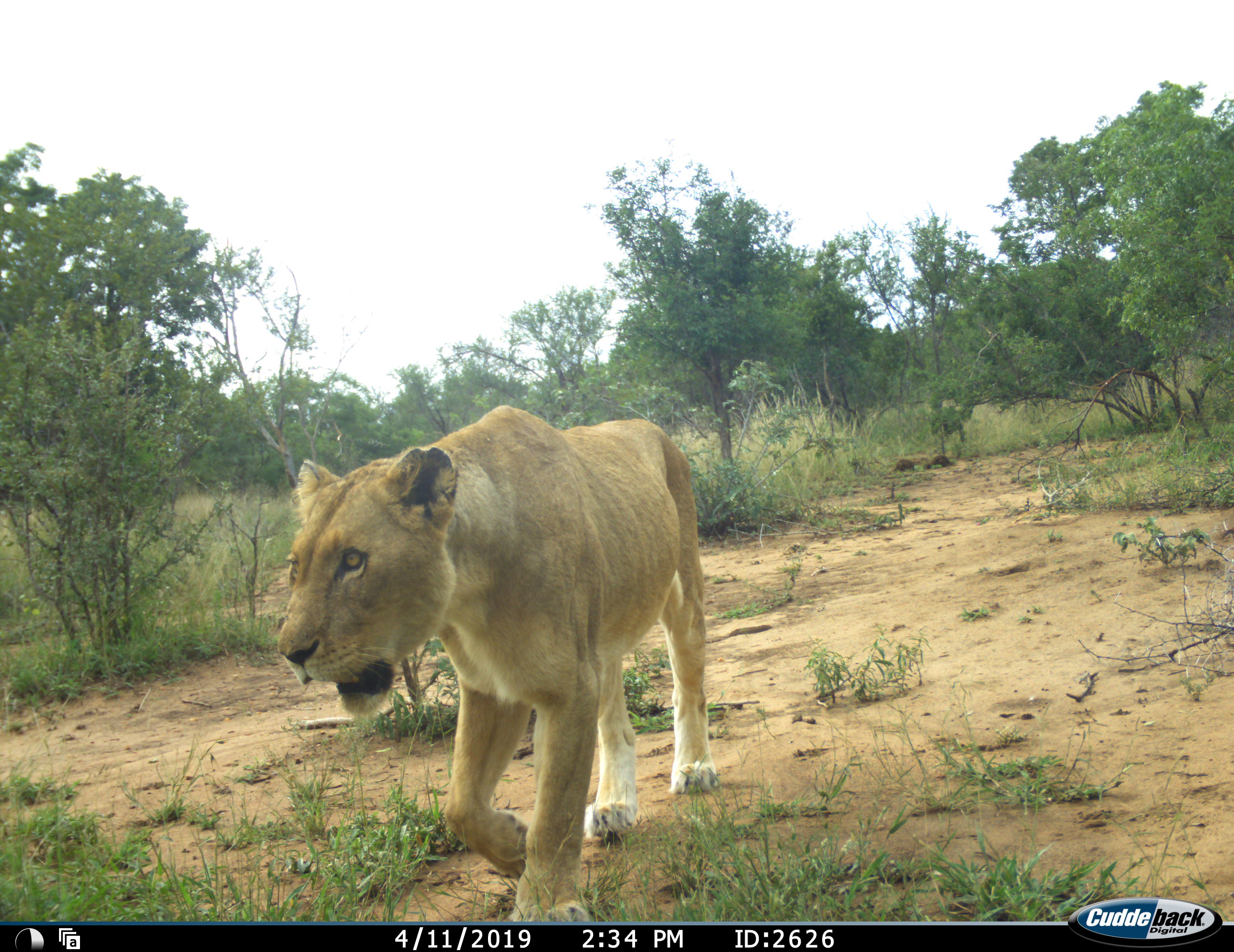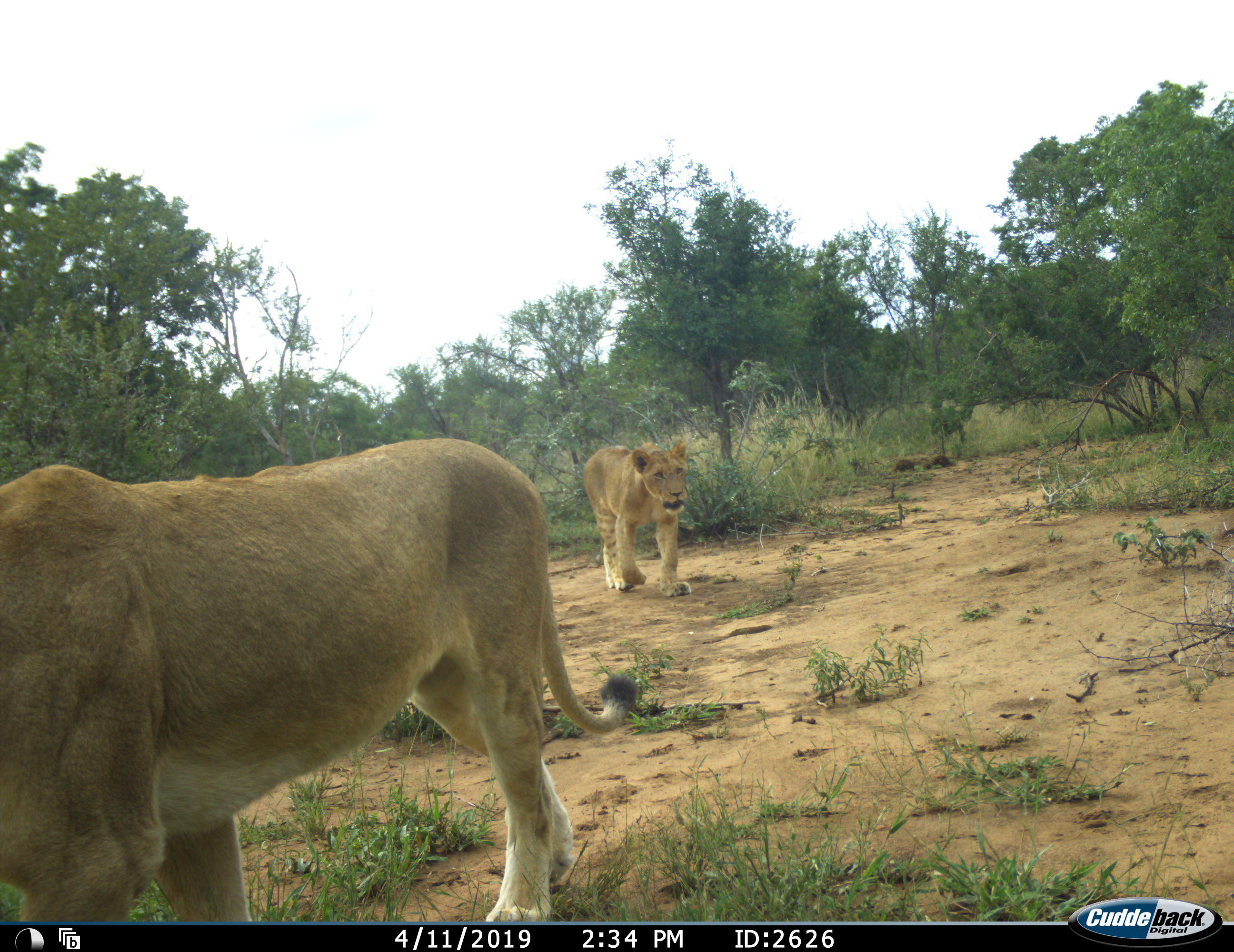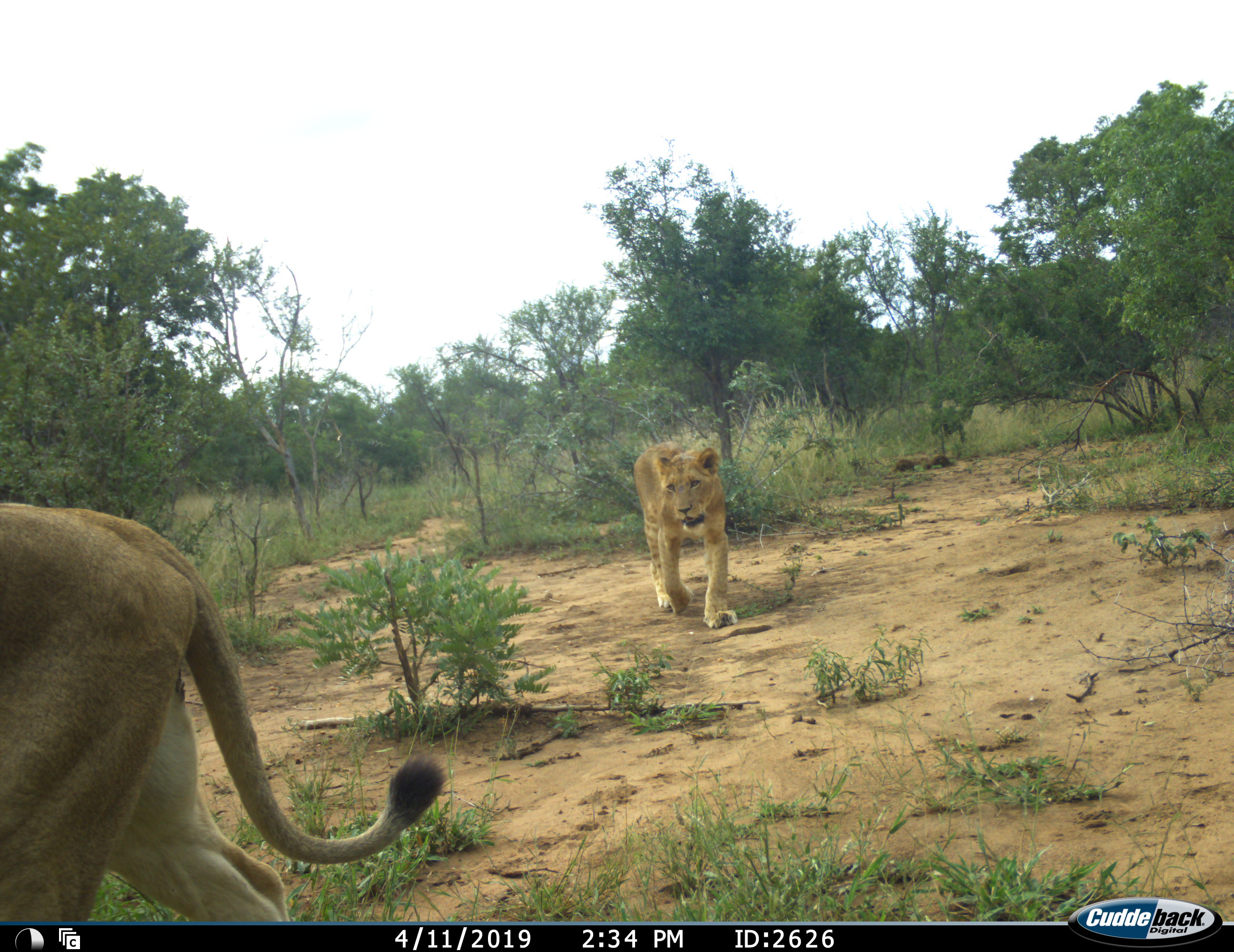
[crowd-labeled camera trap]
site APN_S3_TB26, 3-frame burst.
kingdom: Animalia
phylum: Chordata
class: Mammalia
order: Carnivora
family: Felidae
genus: Panthera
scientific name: Panthera leo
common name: lion female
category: lionfemale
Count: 2.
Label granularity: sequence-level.